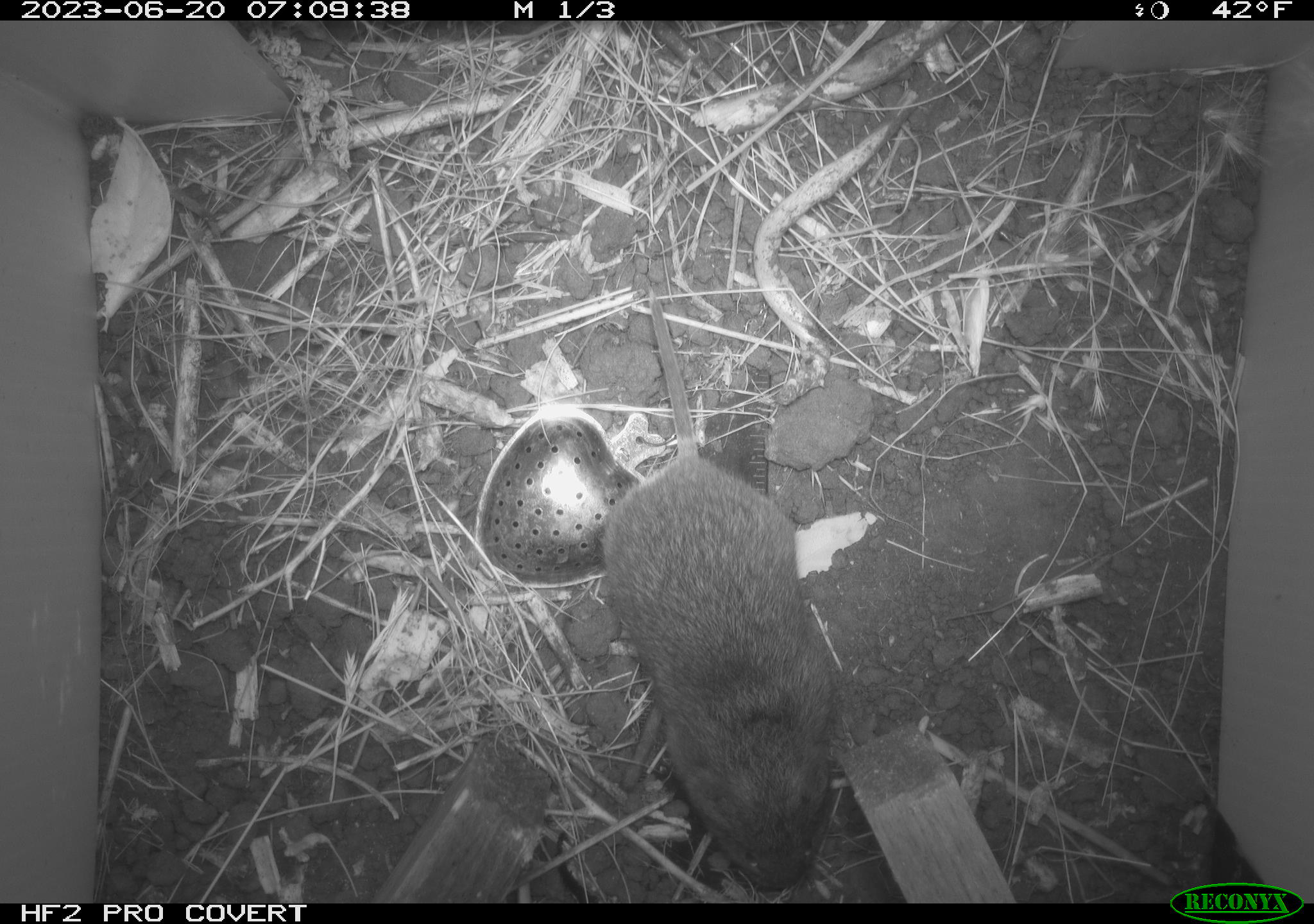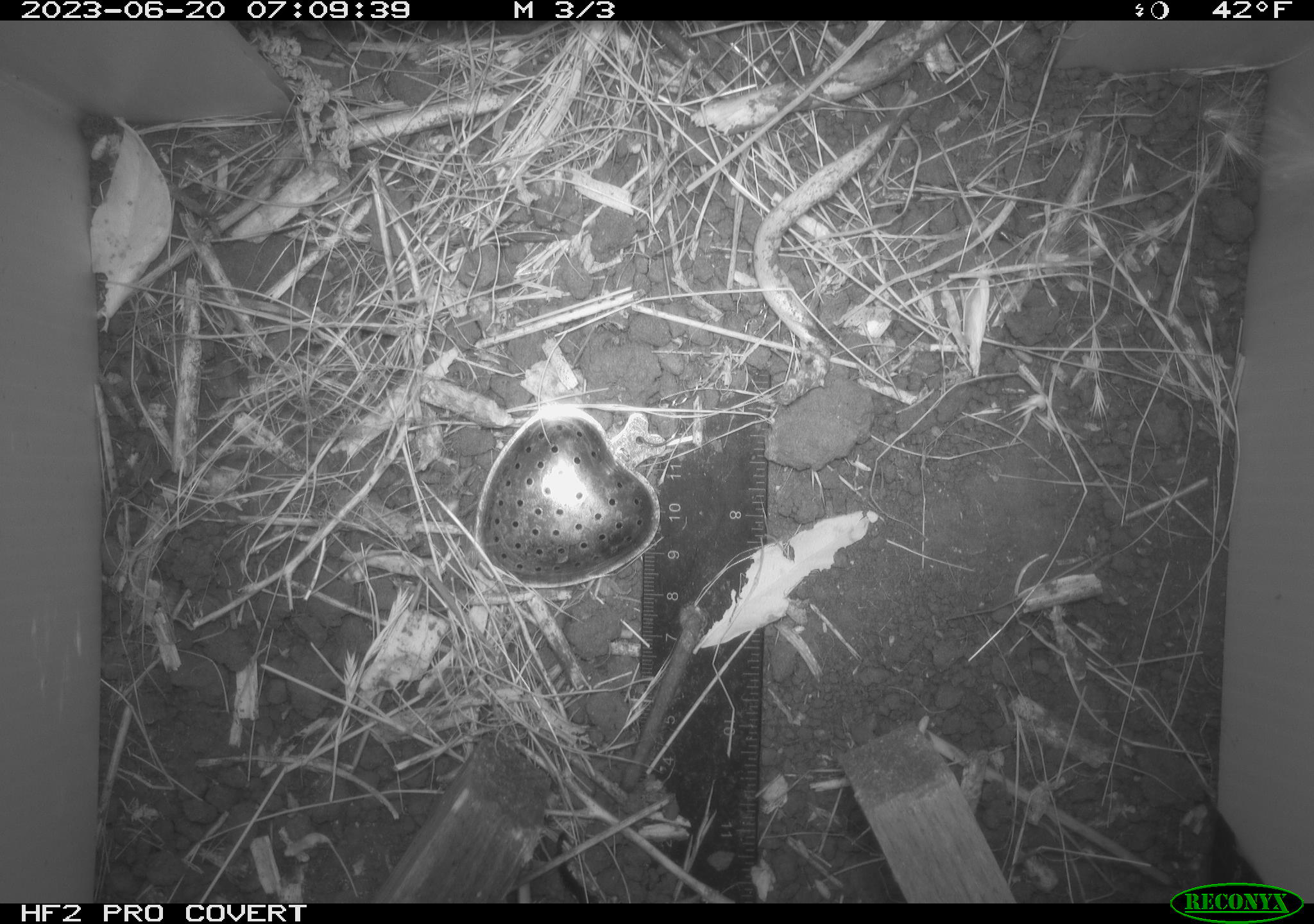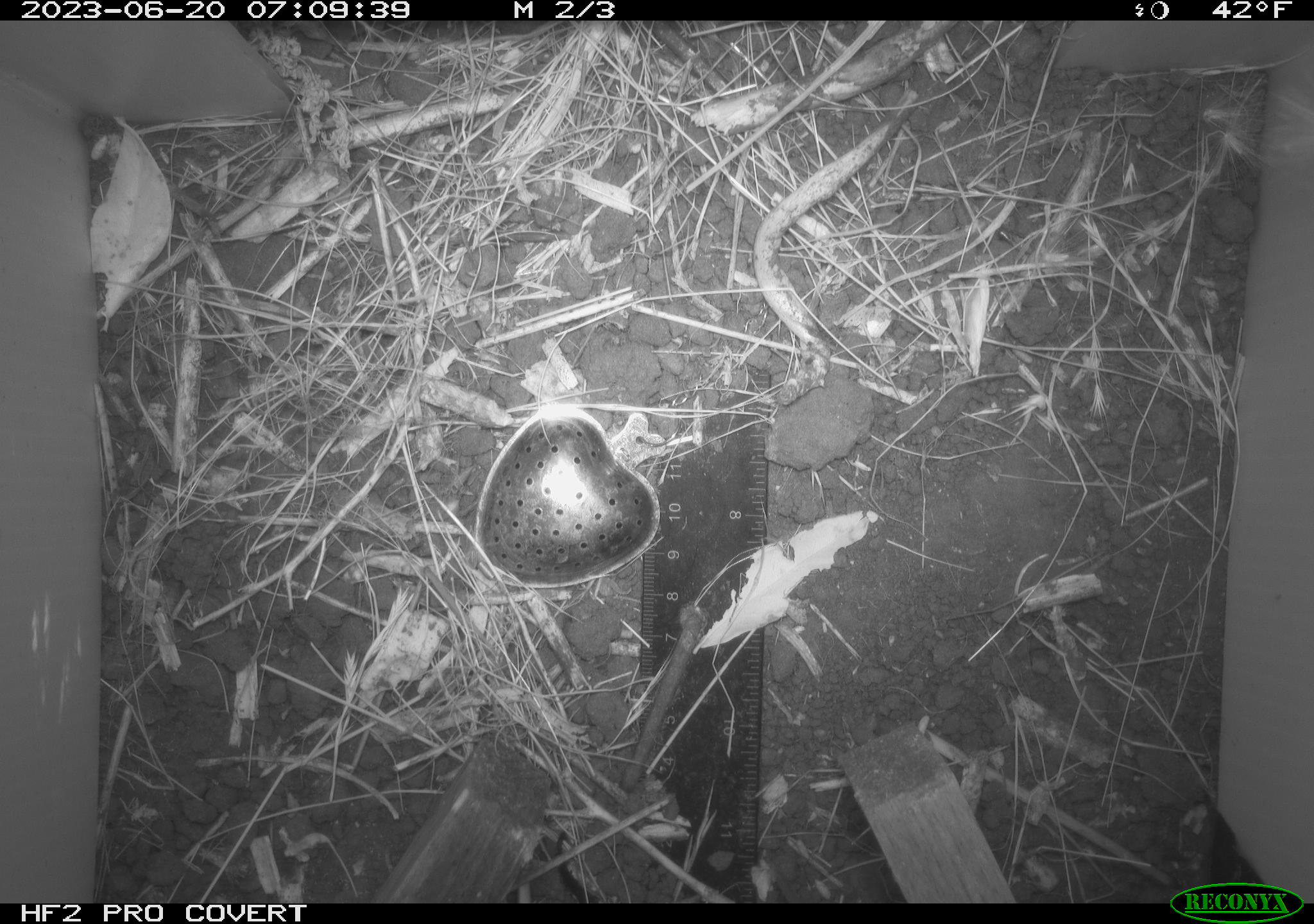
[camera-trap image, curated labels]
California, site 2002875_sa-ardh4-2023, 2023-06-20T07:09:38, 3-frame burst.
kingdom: Animalia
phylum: Chordata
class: Mammalia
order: Rodentia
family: Cricetidae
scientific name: Arvicolinae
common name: voles, lemmings, and muskrats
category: arvicolinae subfamily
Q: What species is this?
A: Arvicolinae subfamily (voles, lemmings, and muskrats) (Arvicolinae).